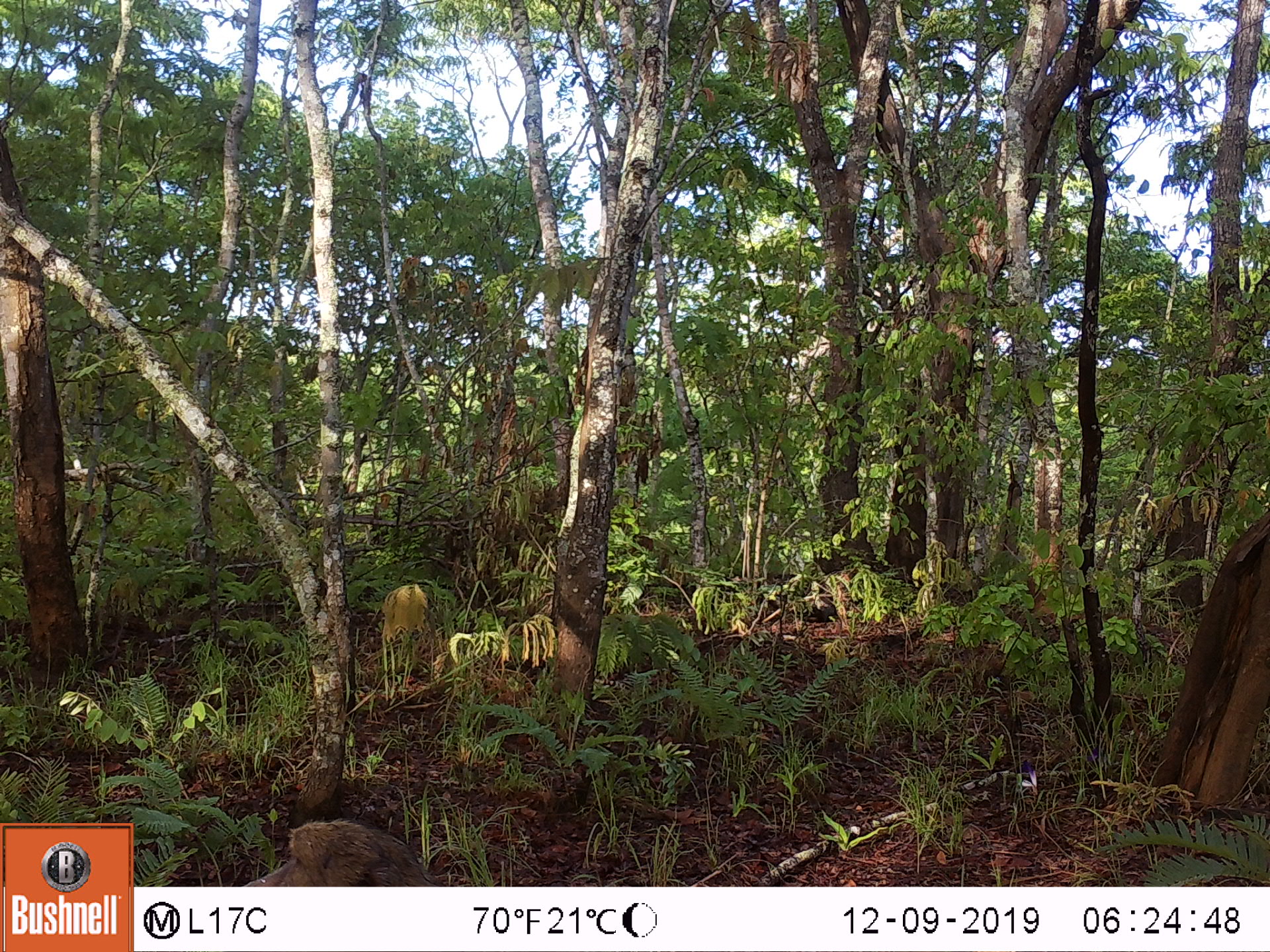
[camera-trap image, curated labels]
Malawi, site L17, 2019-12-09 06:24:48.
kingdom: Animalia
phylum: Chordata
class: Mammalia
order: Primates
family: Cercopithecidae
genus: Papio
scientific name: Papio cynocephalus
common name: yellow baboon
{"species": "yellow baboon (Papio cynocephalus)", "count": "1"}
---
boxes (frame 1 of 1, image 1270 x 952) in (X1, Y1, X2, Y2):
yellow baboon: (242, 819, 433, 887)